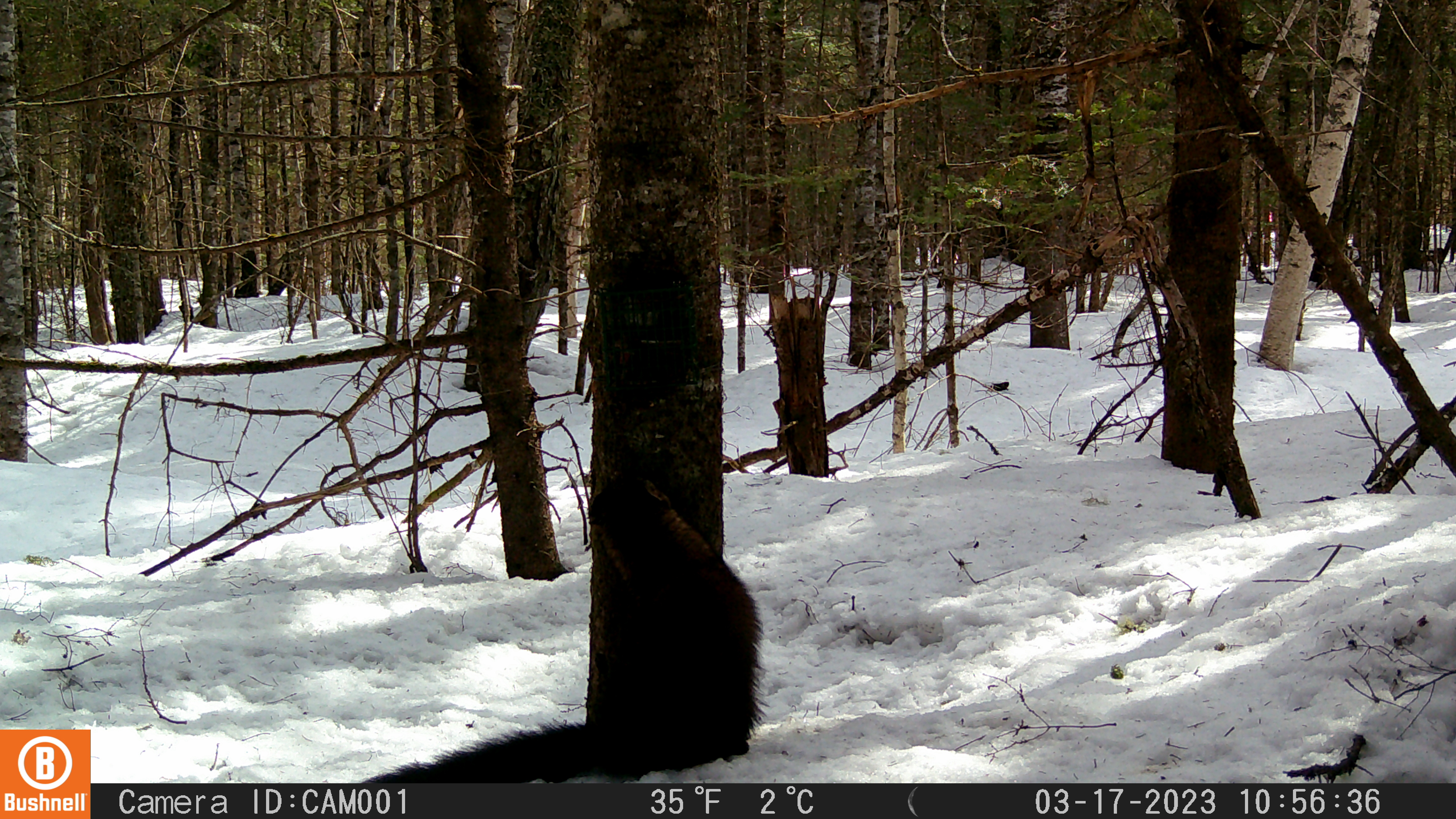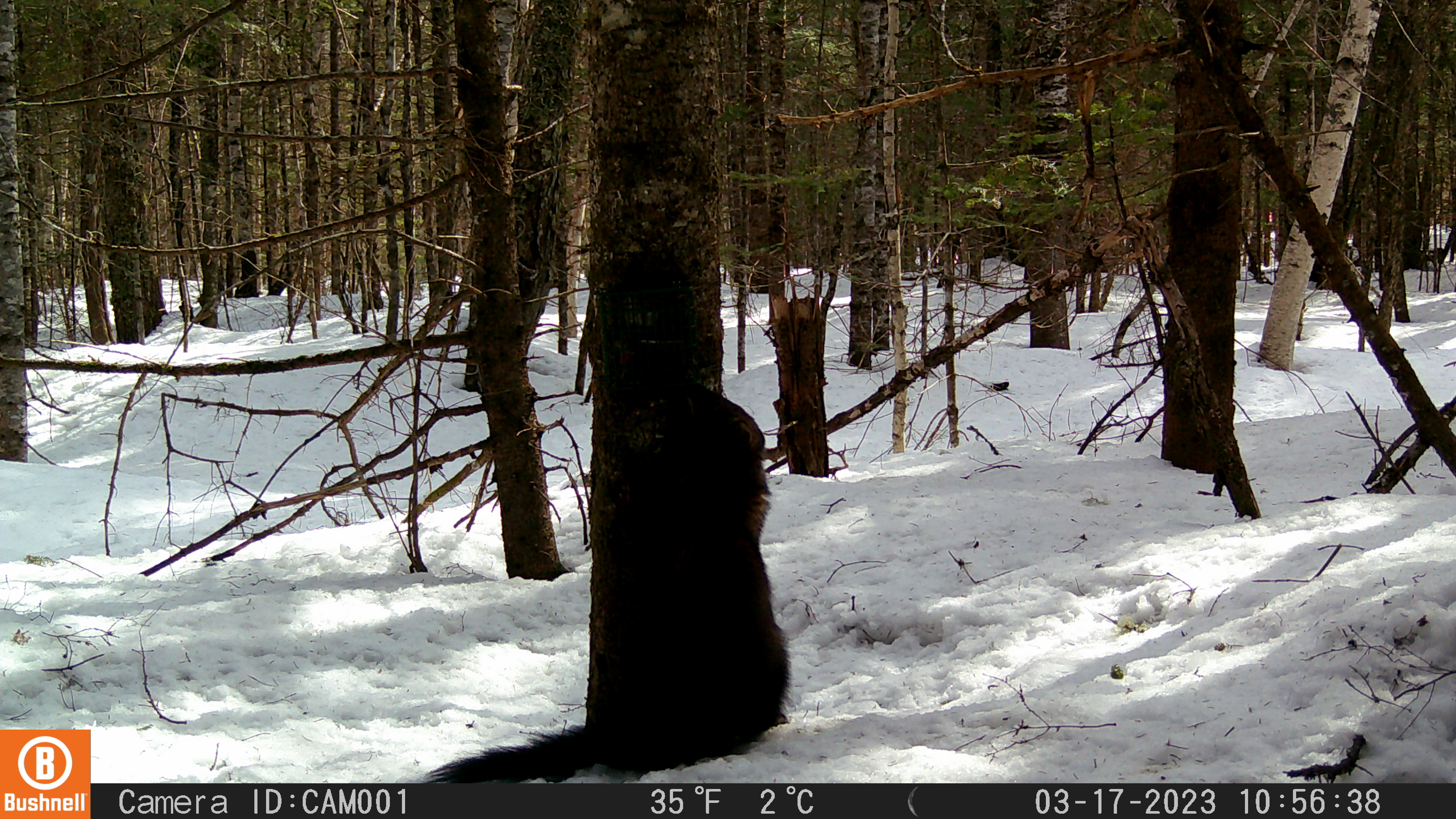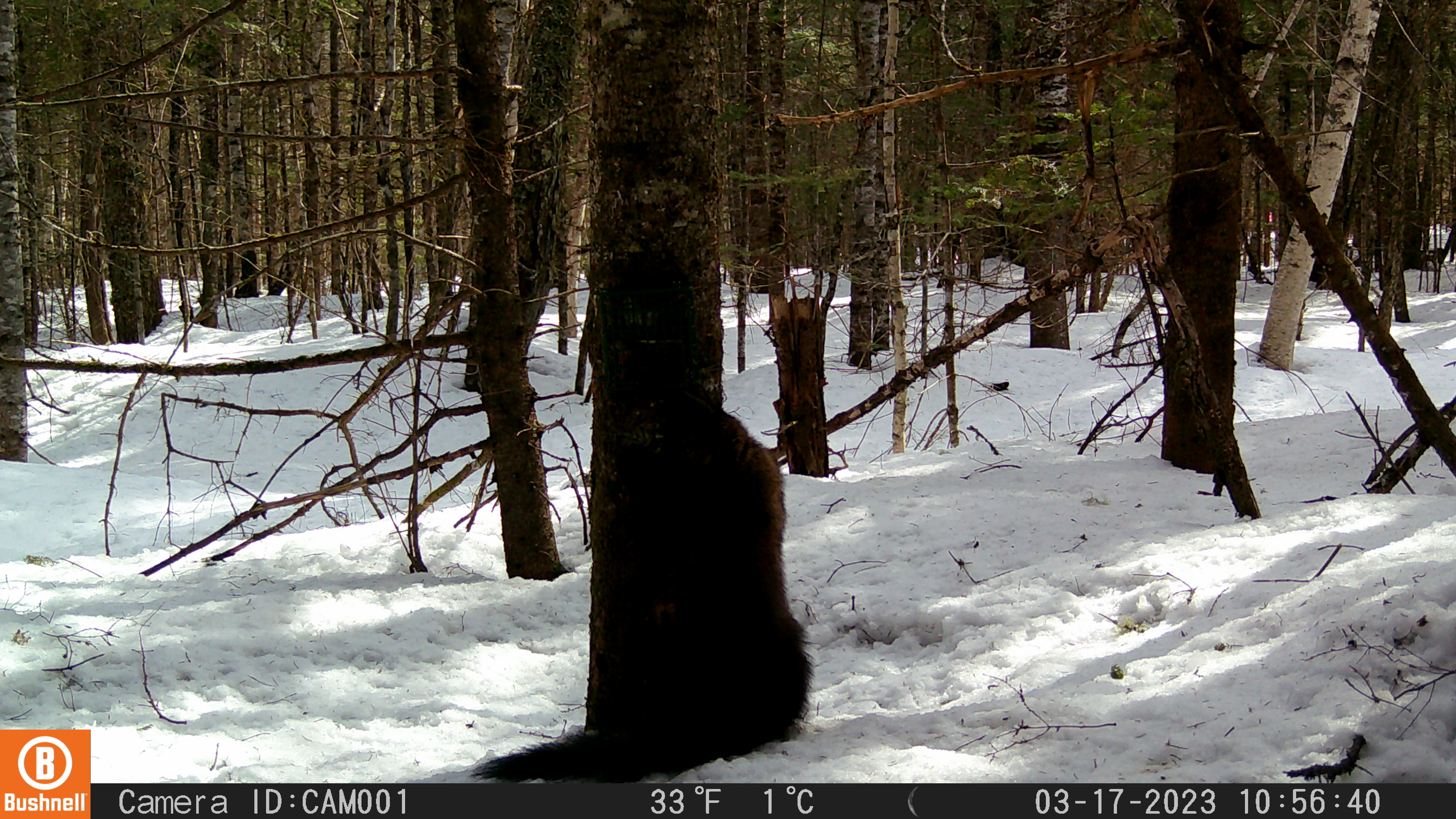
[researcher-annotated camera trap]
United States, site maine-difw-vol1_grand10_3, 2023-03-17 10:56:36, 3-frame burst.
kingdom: Animalia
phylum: Chordata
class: Mammalia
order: Carnivora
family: Mustelidae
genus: Pekania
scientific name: Pekania pennanti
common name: fisher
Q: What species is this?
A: Fisher (Pekania pennanti).